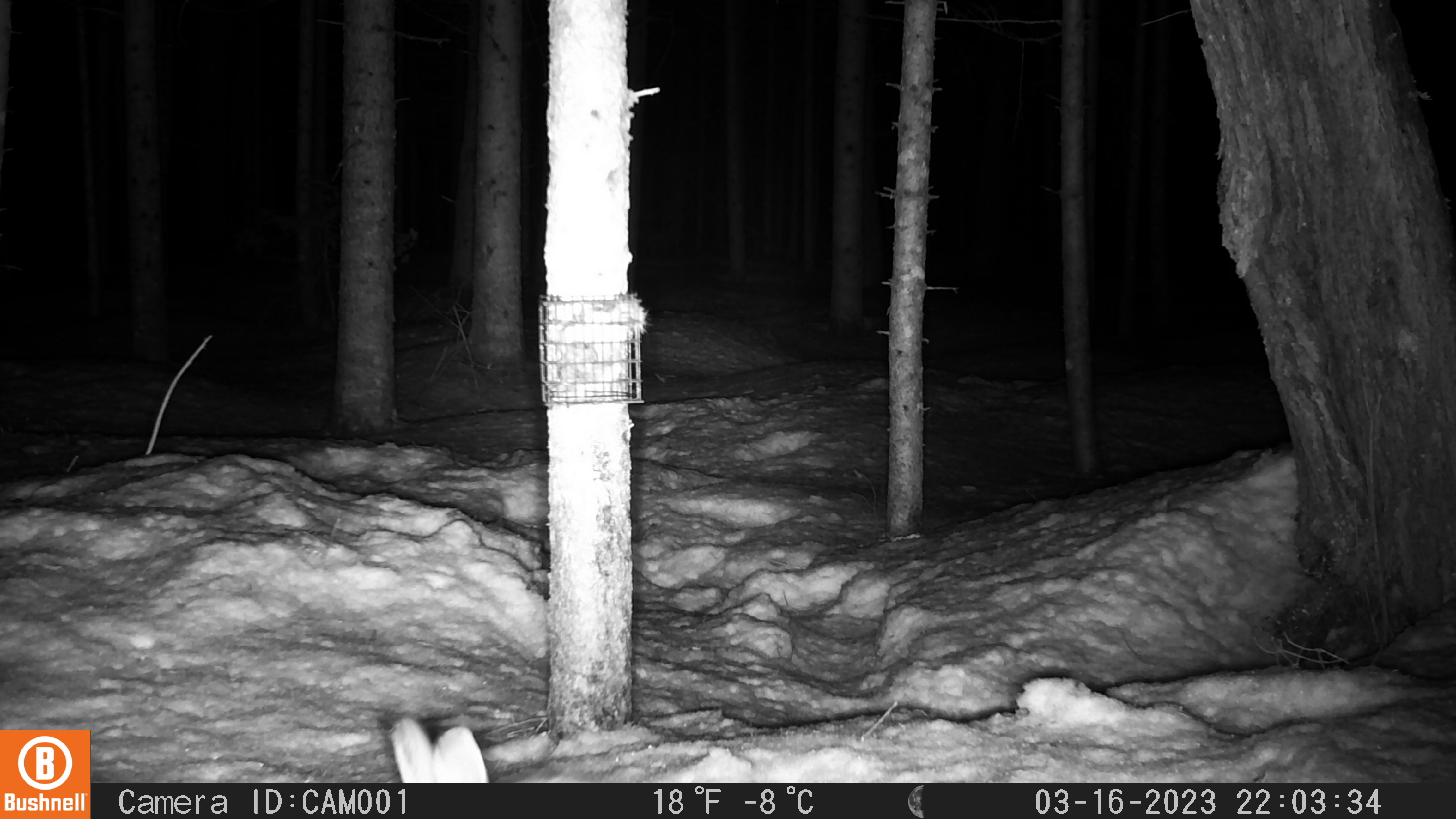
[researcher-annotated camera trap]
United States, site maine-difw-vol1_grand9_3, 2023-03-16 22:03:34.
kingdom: Animalia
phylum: Chordata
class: Mammalia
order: Lagomorpha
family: Leporidae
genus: Lepus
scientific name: Lepus americanus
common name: snowshoe hare